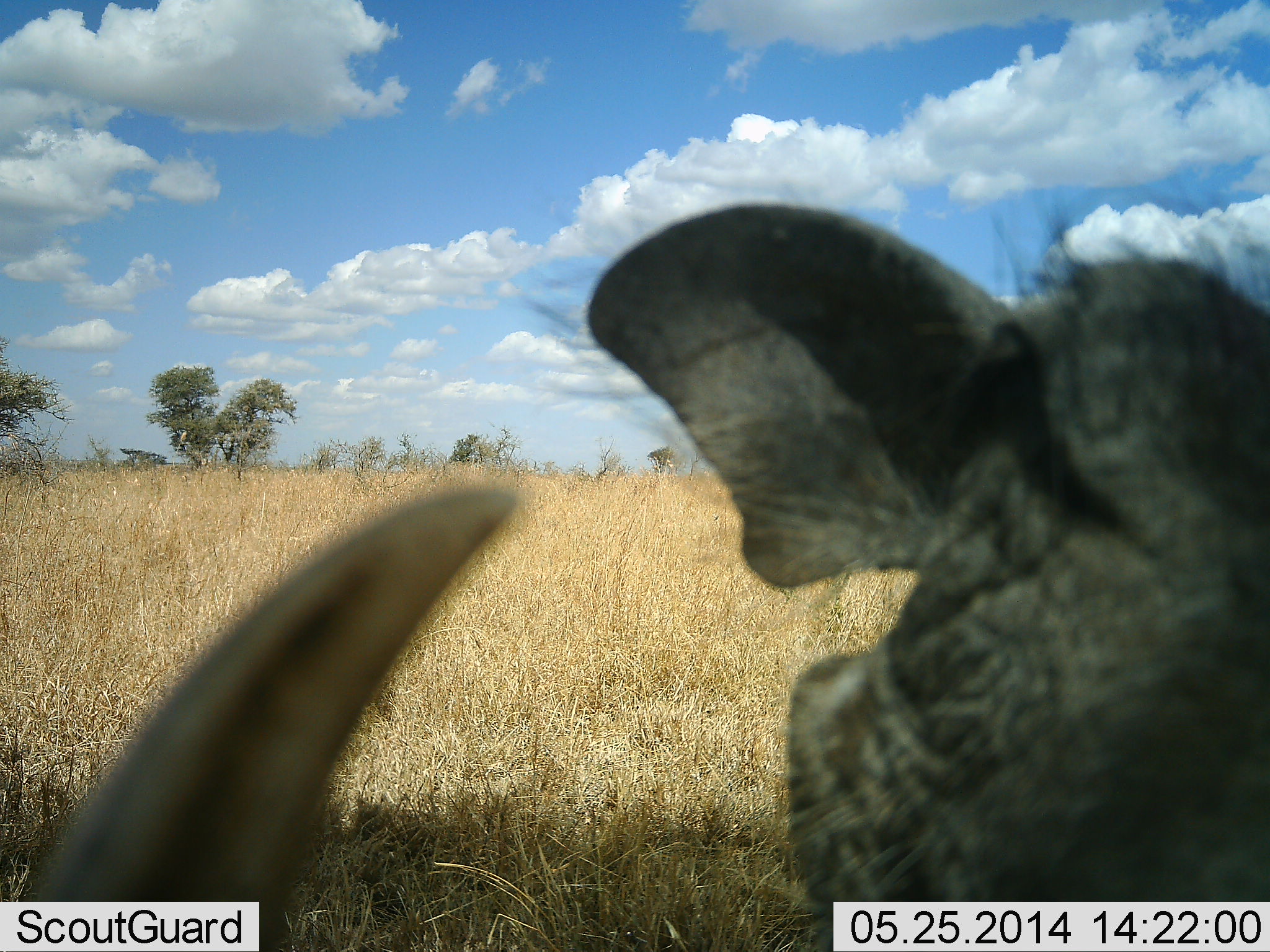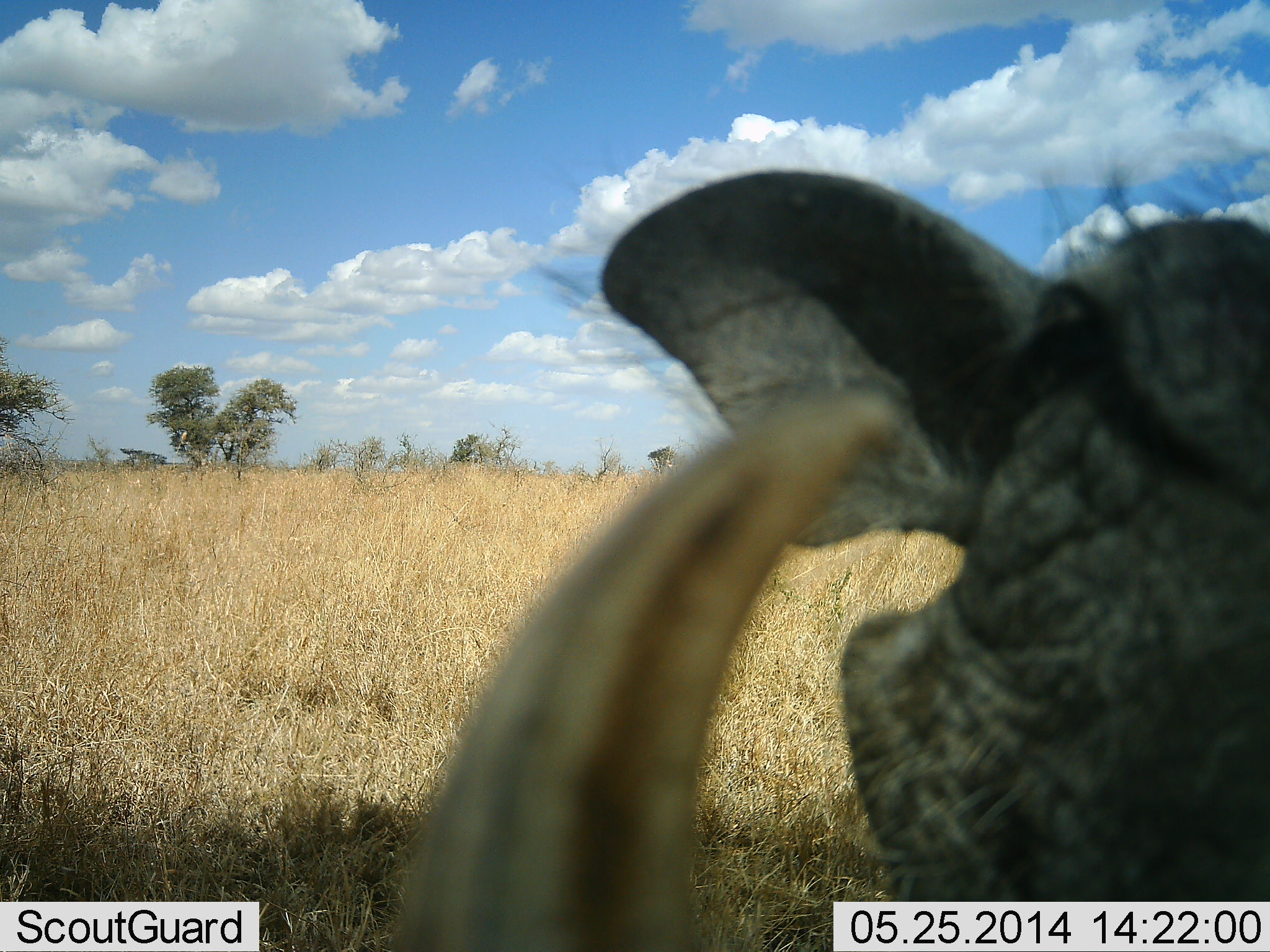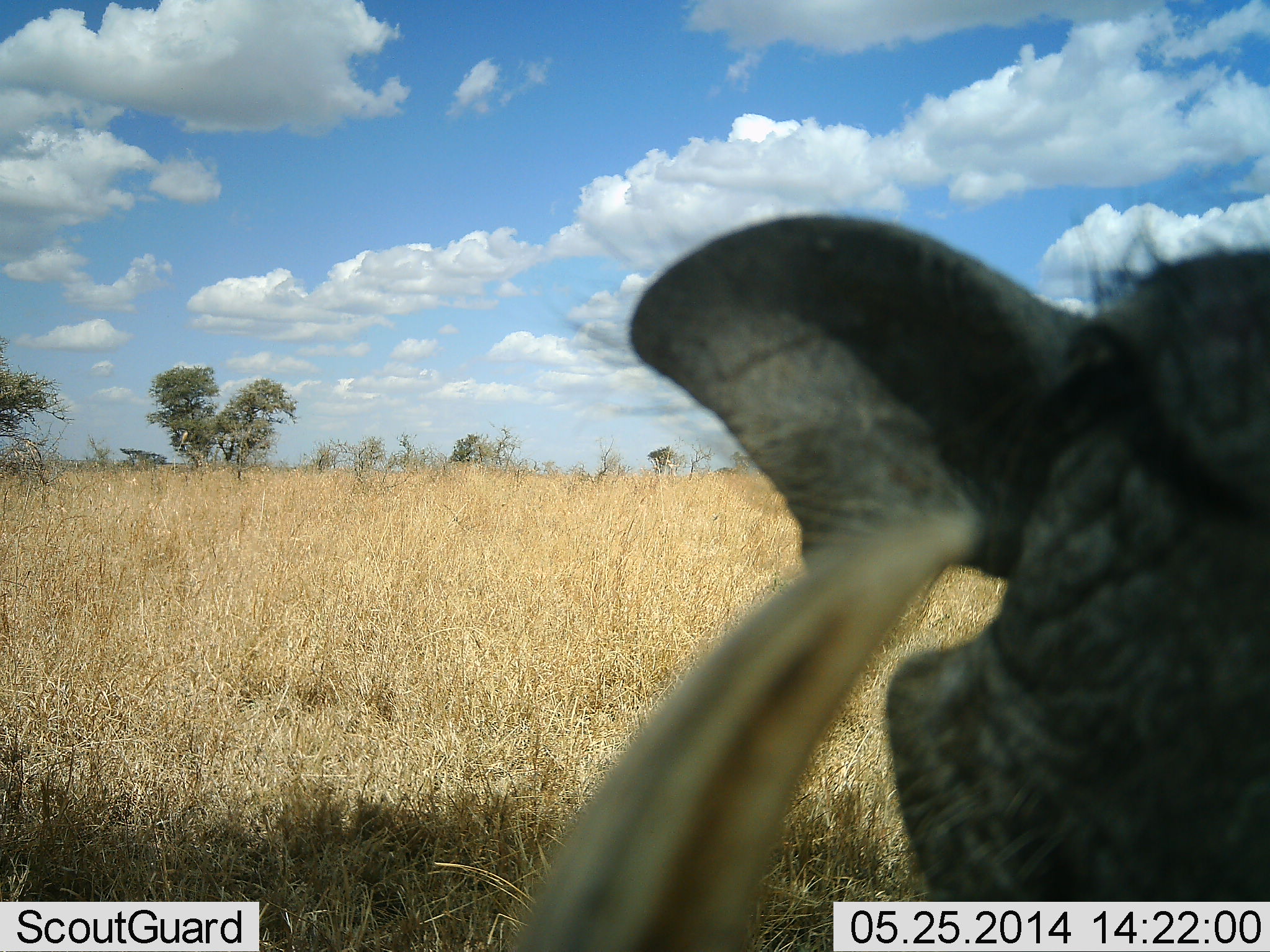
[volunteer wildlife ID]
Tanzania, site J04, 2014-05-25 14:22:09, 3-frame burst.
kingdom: Animalia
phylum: Chordata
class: Mammalia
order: Artiodactyla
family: Suidae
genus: Phacochoerus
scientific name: Phacochoerus africanus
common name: warthog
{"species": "warthog (Phacochoerus africanus)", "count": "1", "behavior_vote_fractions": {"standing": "70%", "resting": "0%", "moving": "0%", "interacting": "20%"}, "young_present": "0%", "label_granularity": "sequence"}